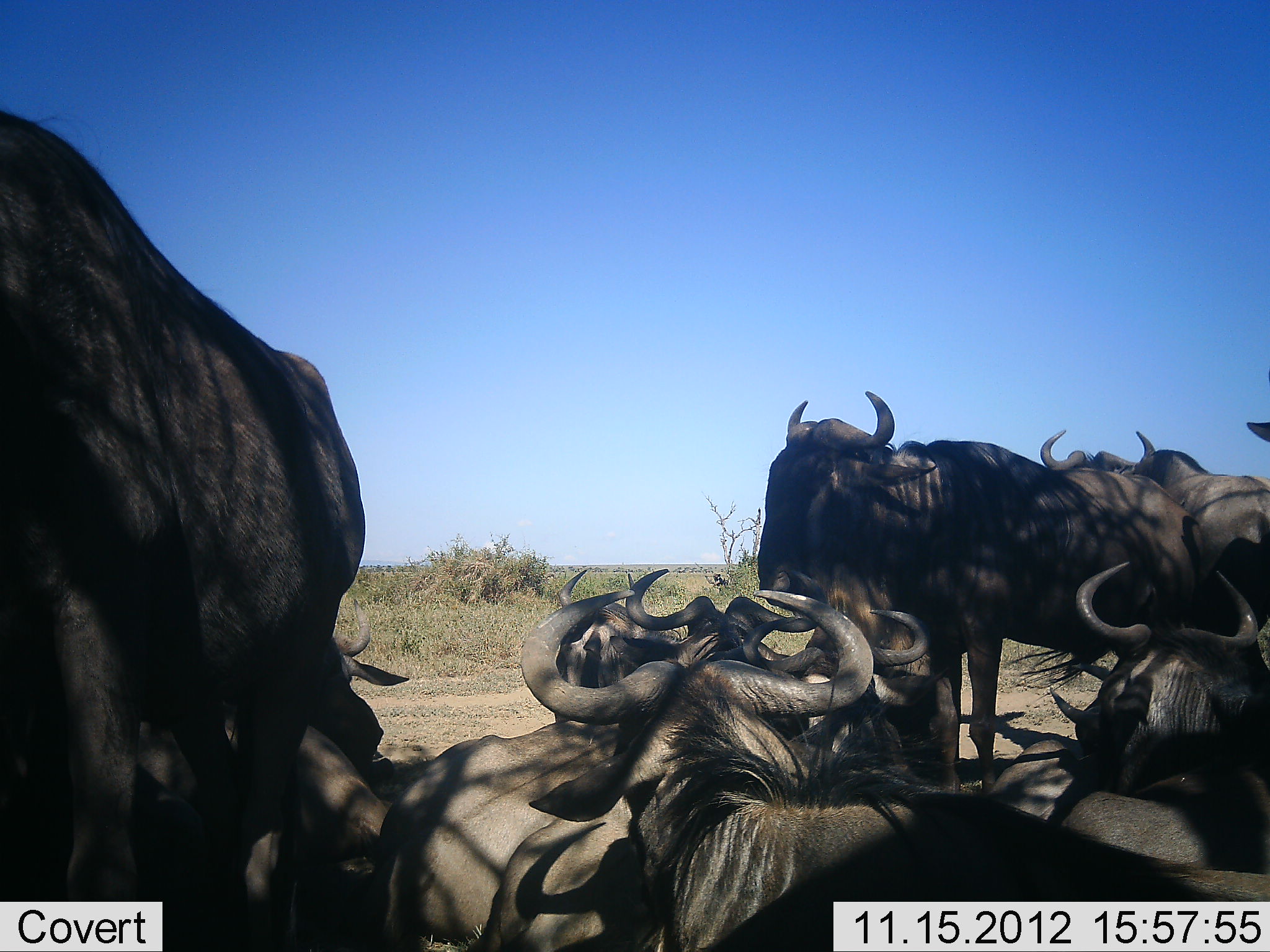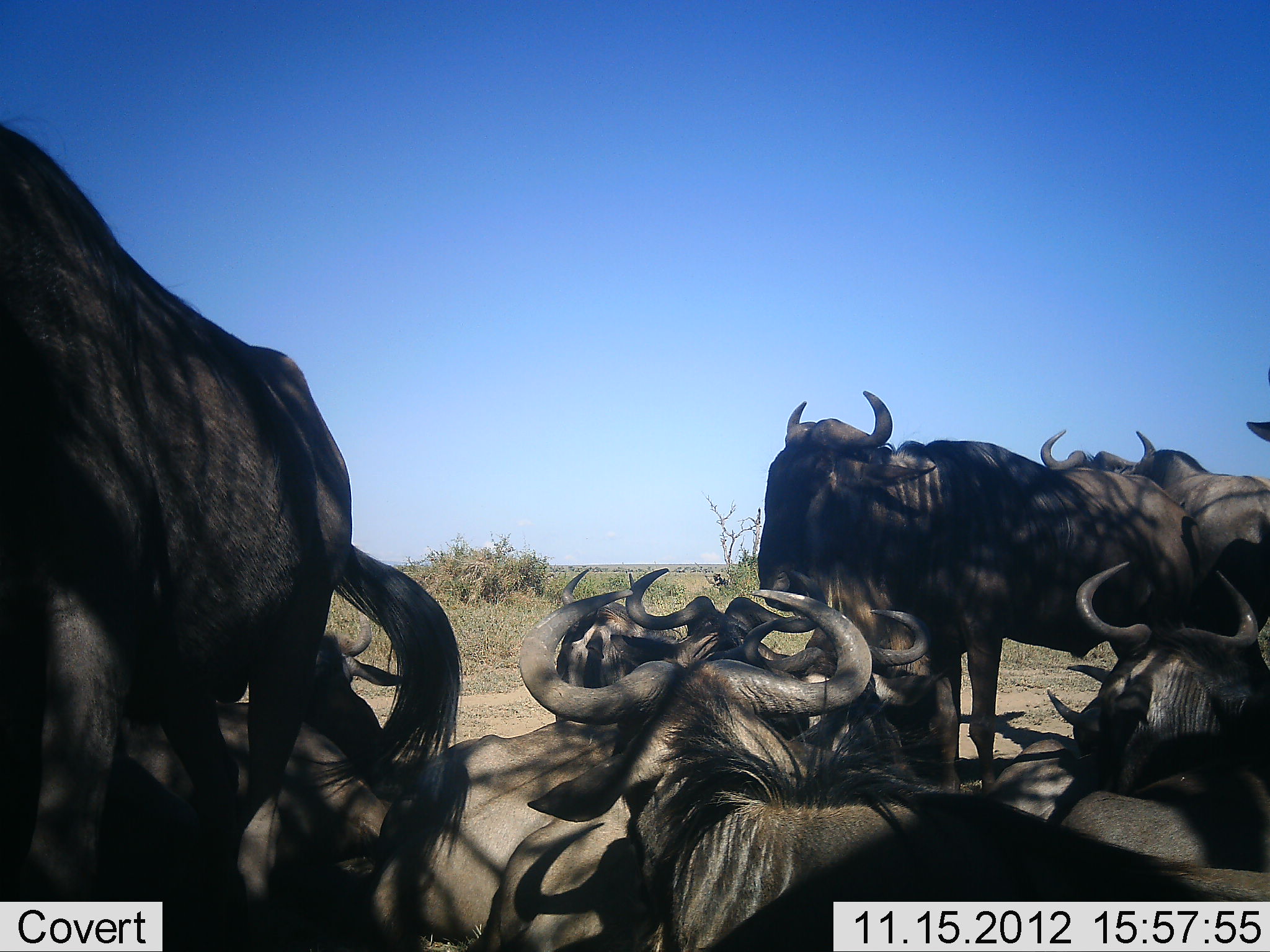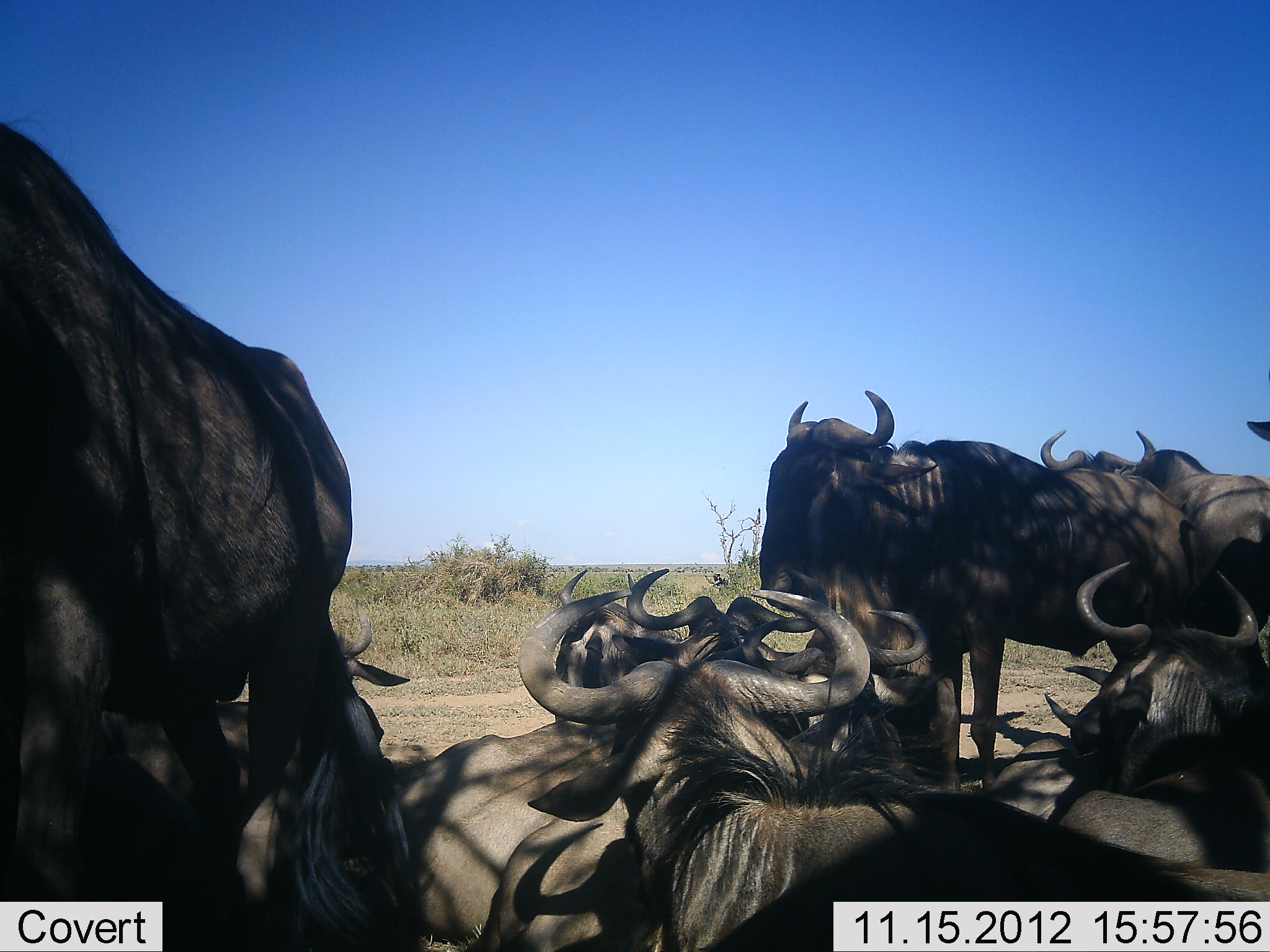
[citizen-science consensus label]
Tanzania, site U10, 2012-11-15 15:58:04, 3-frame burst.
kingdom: Animalia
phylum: Chordata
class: Mammalia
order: Artiodactyla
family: Bovidae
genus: Connochaetes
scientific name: Connochaetes taurinus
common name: blue wildebeest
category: wildebeest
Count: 11-50.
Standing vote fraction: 80%.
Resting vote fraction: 90%.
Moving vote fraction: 0%.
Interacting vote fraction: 10%.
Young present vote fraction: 0%.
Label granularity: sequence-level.